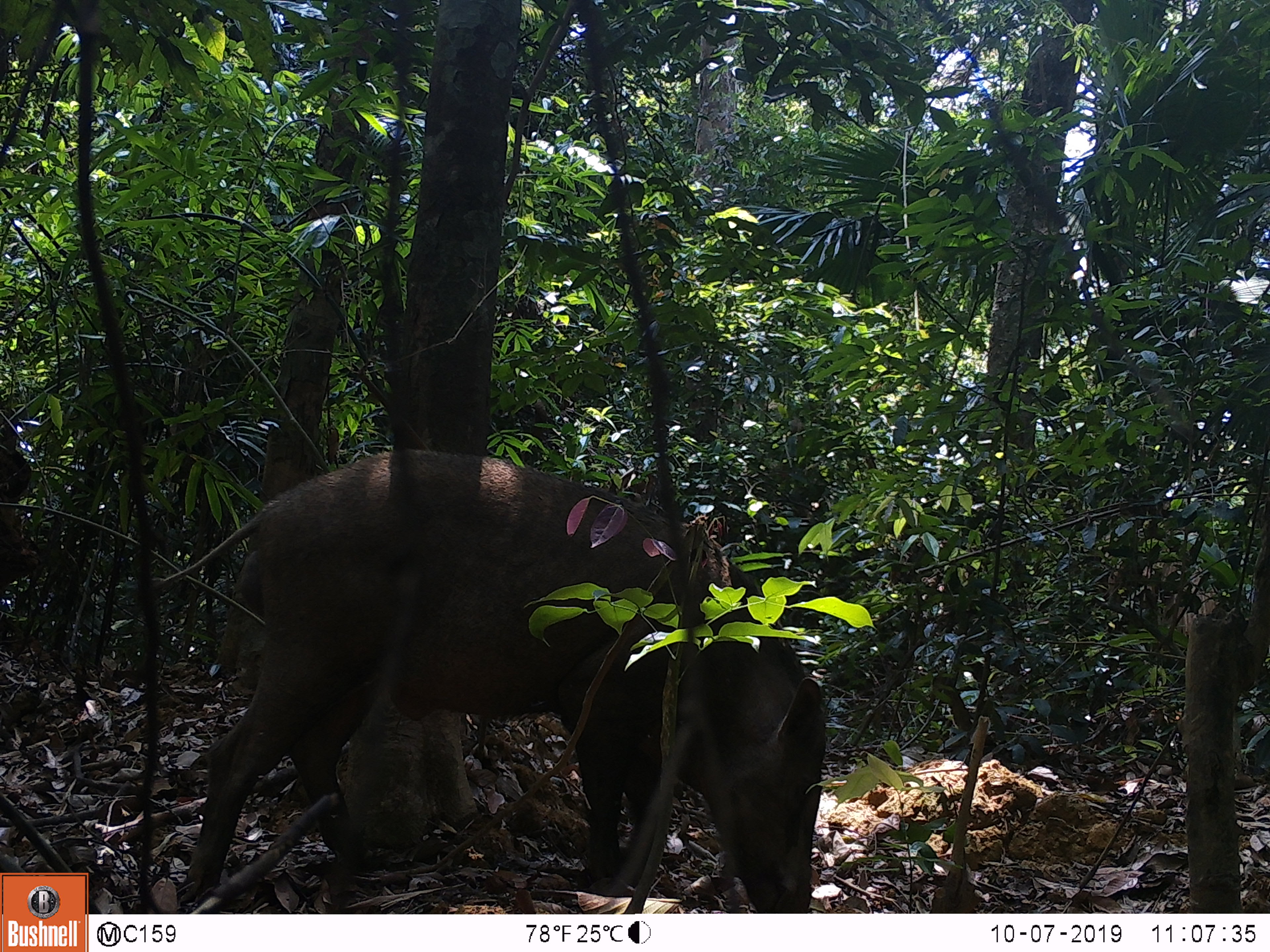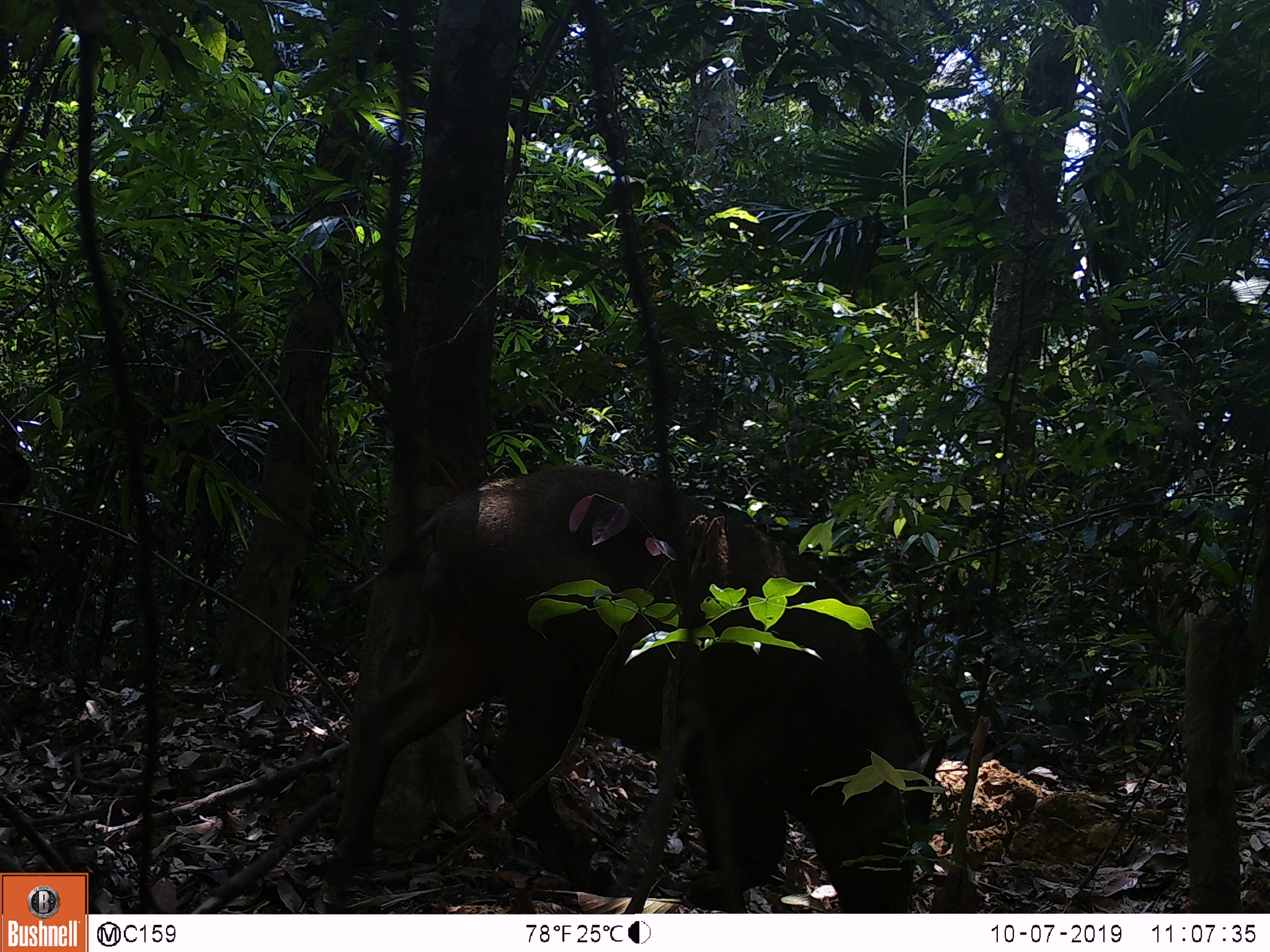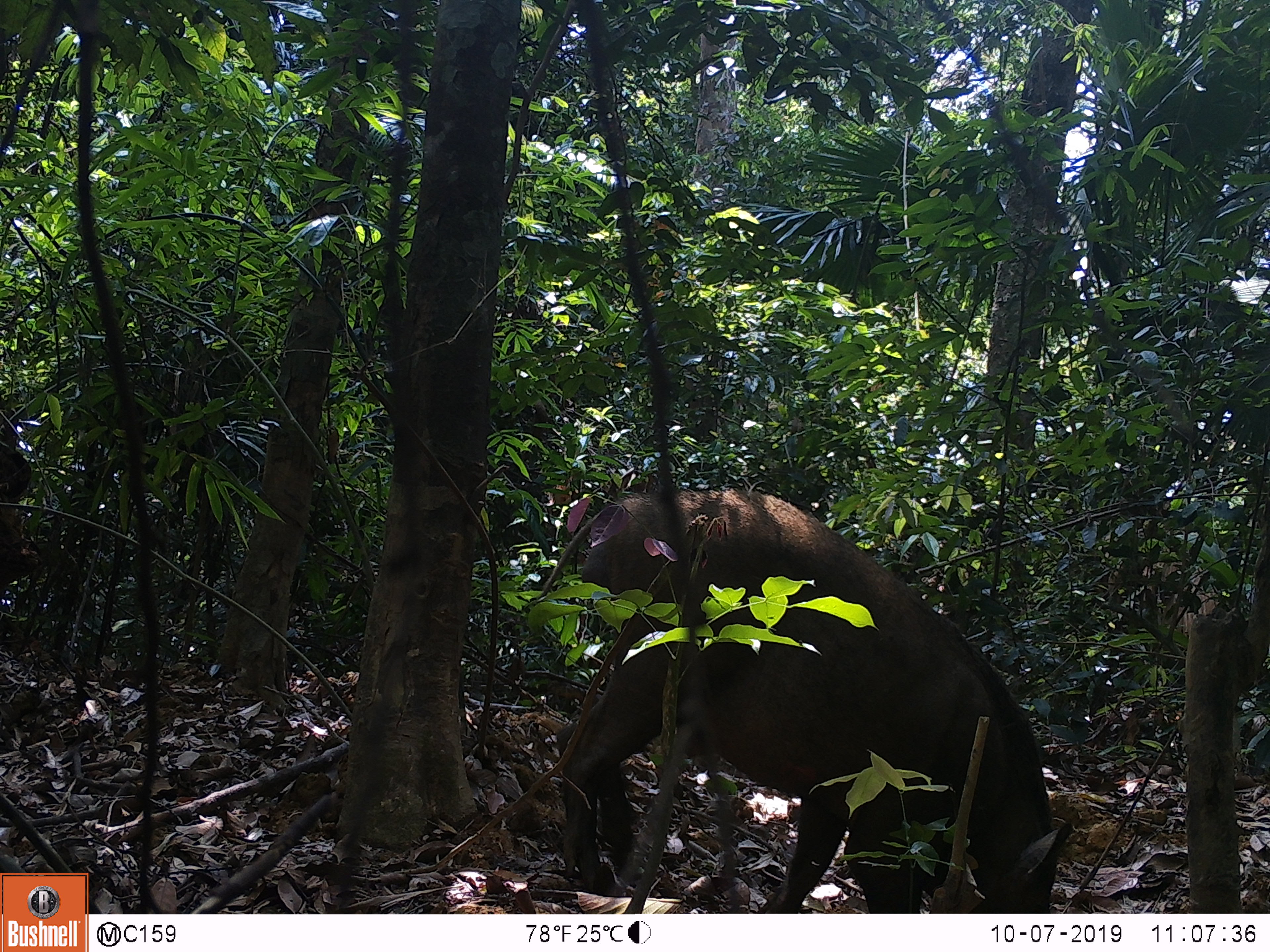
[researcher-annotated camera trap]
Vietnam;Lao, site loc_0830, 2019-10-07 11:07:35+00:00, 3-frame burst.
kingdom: Animalia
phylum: Chordata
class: Mammalia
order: Artiodactyla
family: Suidae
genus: Sus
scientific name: Sus scrofa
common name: eurasian wild pig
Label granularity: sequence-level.